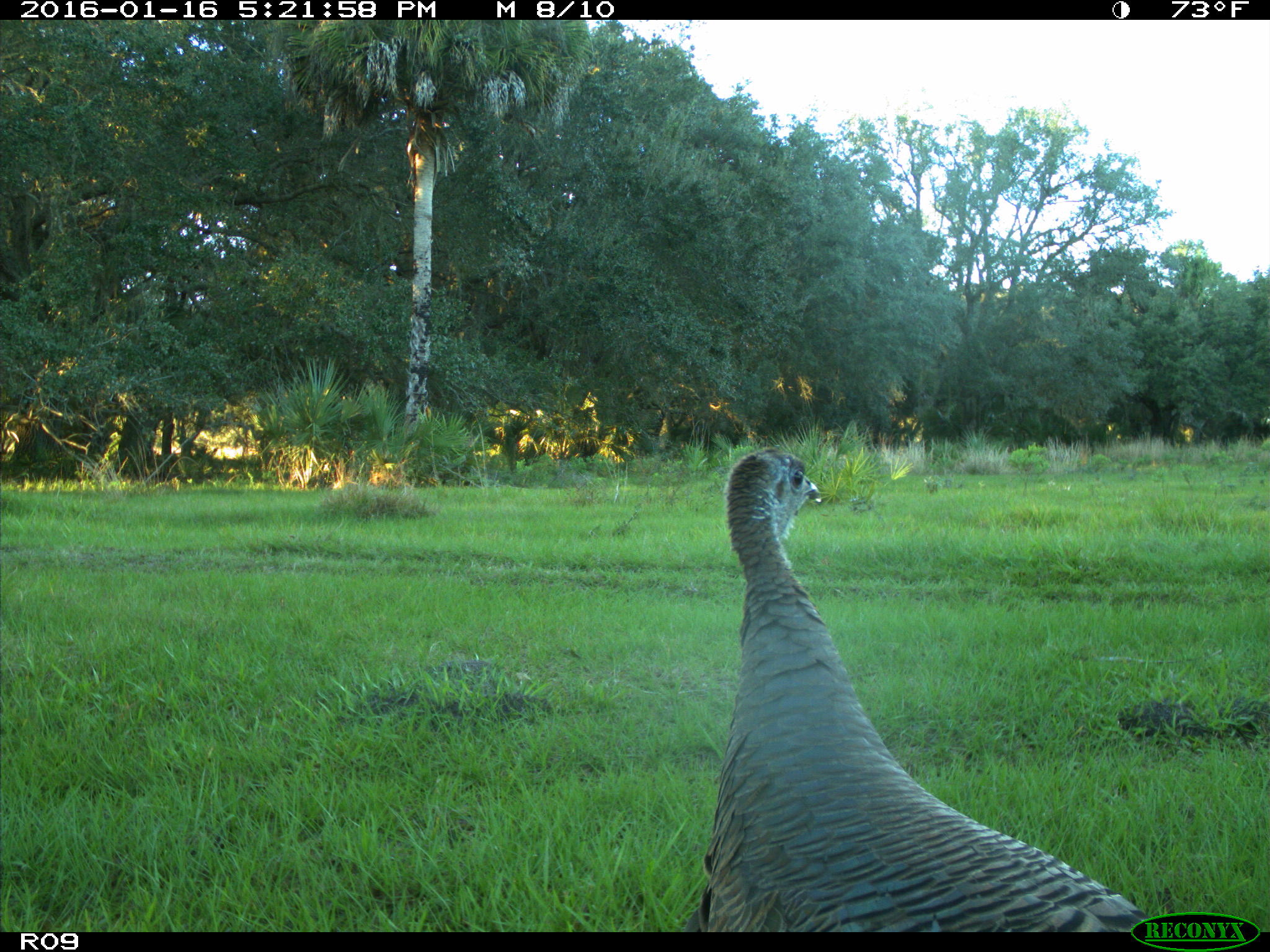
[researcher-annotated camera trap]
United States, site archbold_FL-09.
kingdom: Animalia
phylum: Chordata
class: Aves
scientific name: Aves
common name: birds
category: unidentified bird